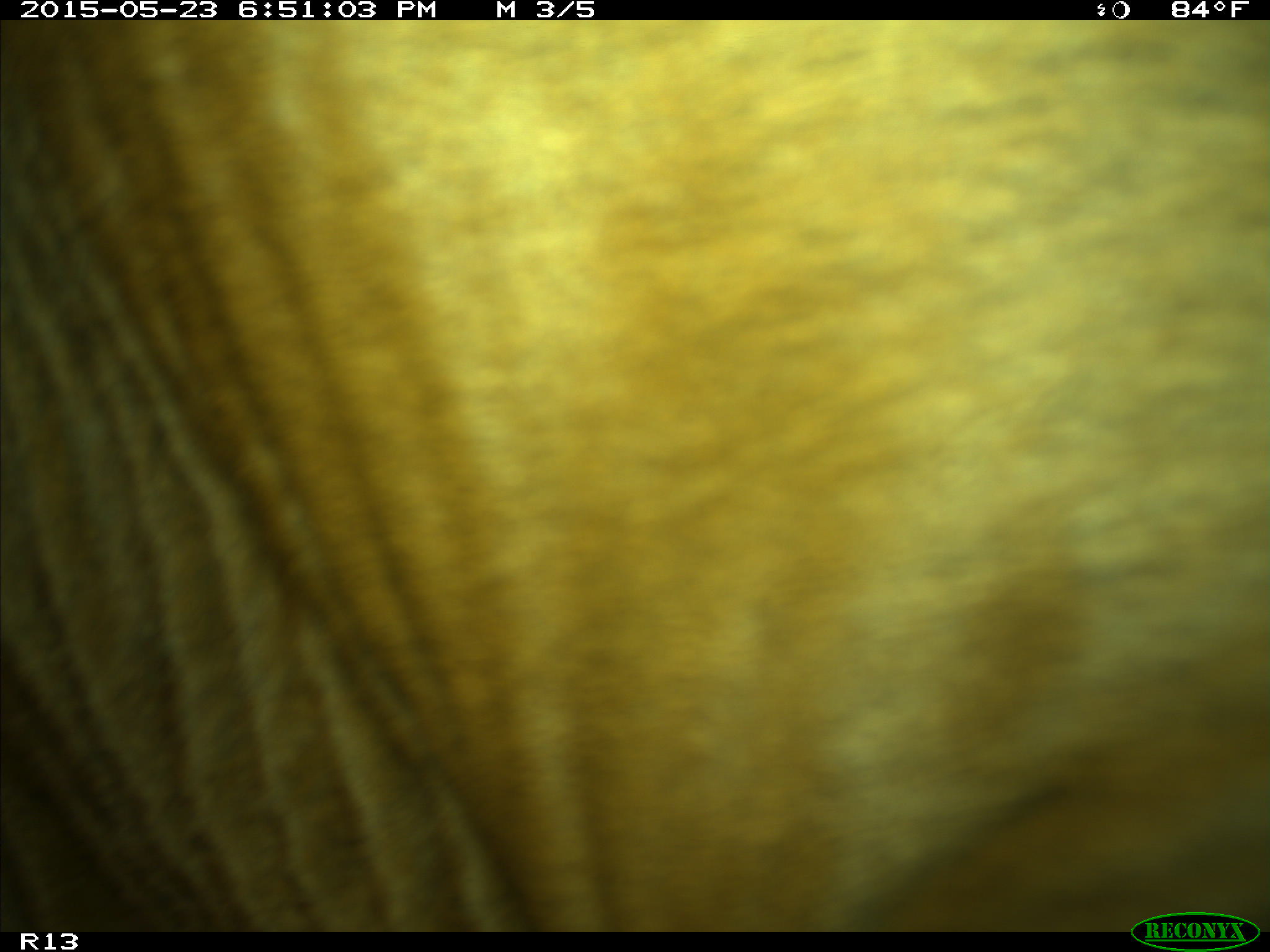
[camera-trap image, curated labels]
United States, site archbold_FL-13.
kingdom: Animalia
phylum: Chordata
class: Mammalia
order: Artiodactyla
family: Bovidae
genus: Bos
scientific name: Bos taurus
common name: domestic cow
Bos taurus (domestic cow).